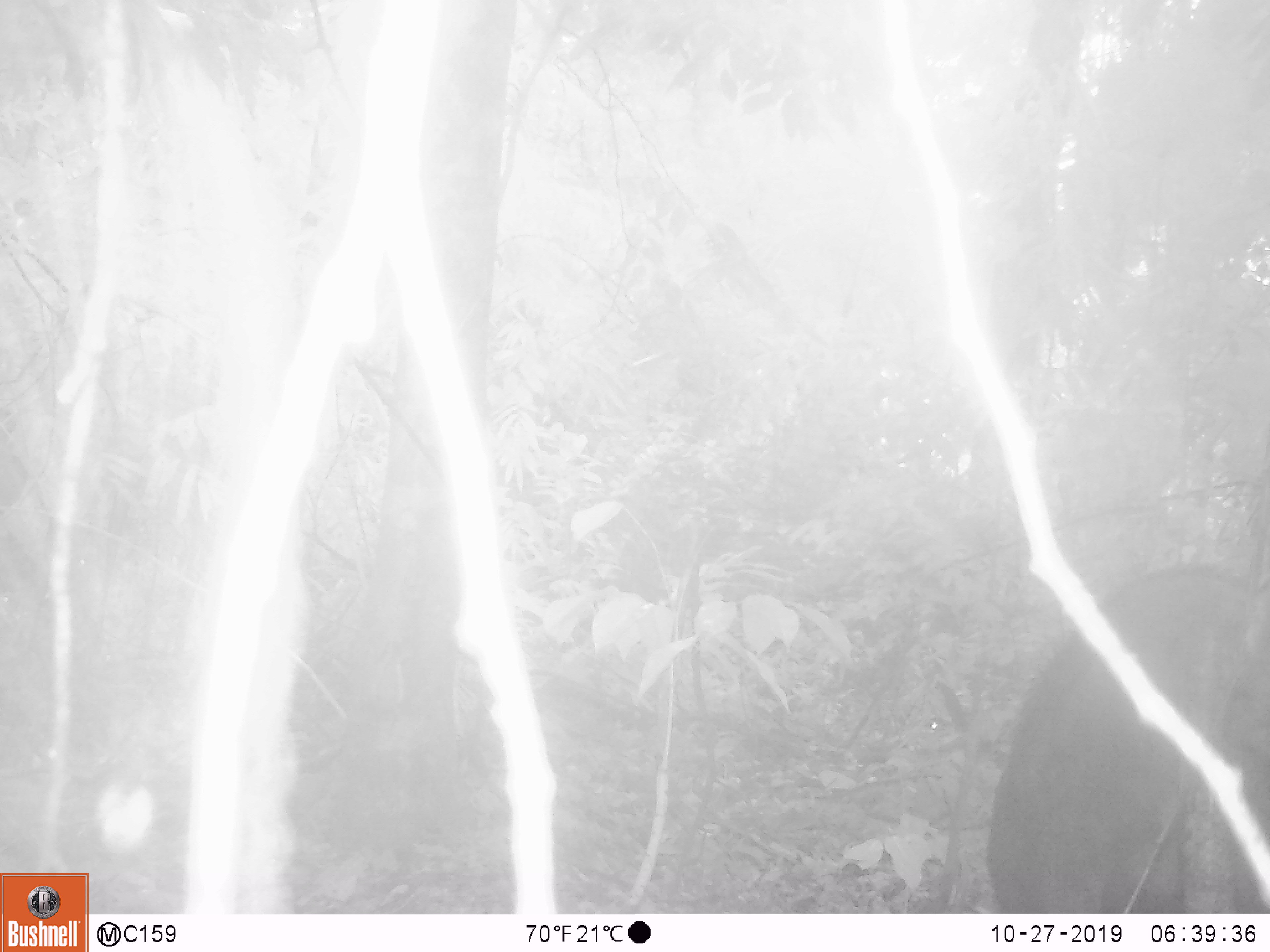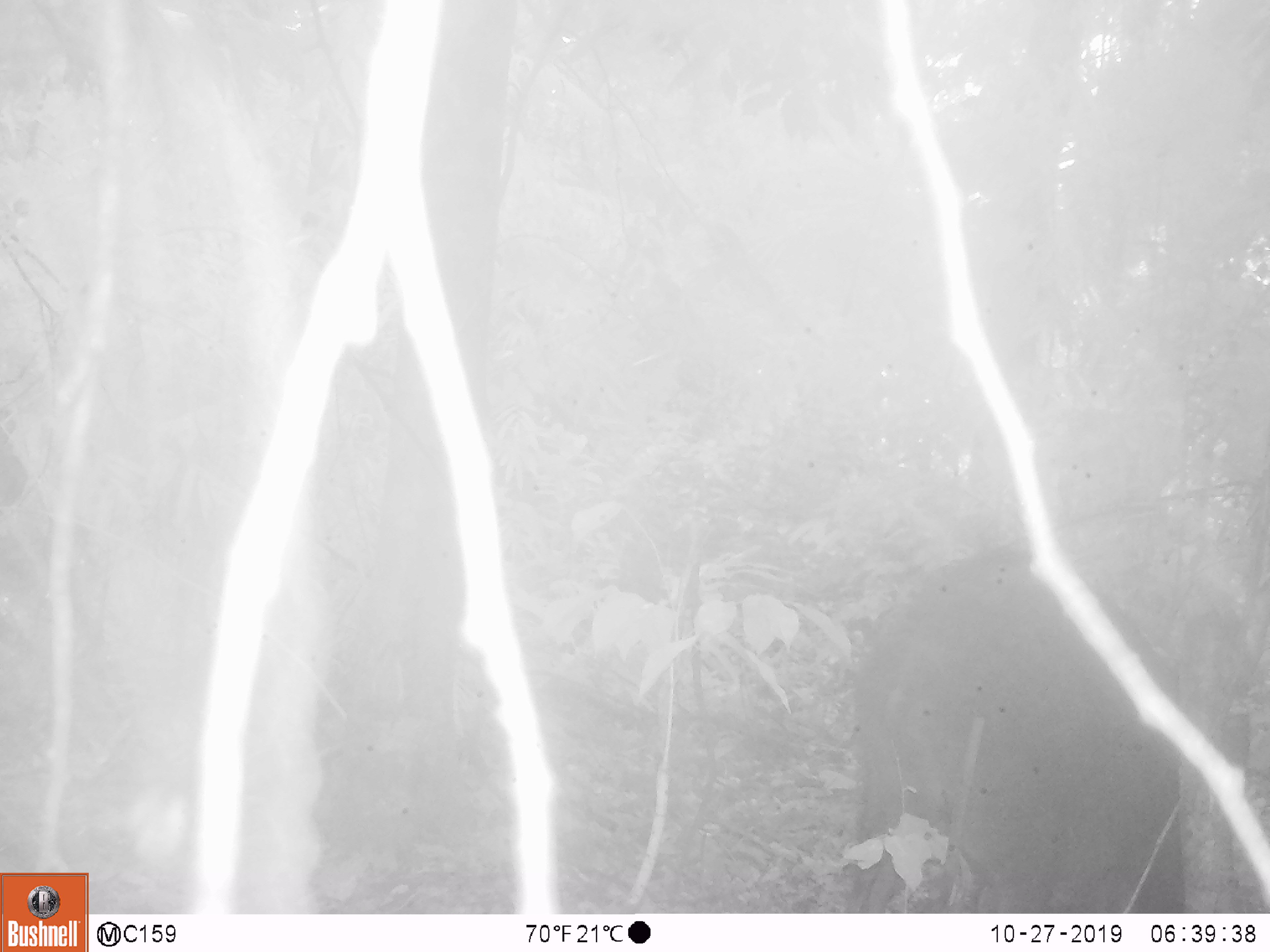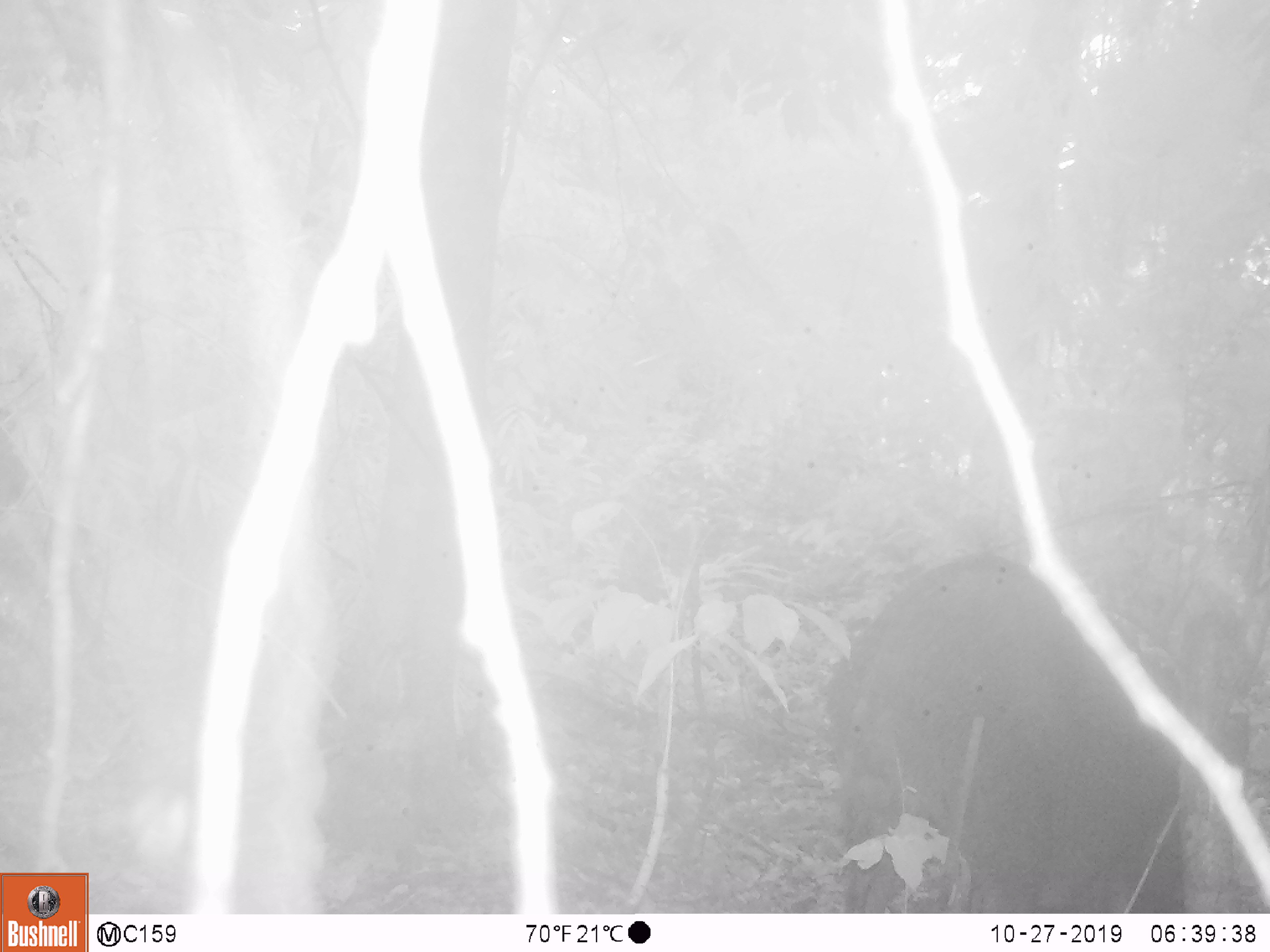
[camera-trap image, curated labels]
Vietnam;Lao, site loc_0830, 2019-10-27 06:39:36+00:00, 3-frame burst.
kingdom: Animalia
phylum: Chordata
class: Mammalia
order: Artiodactyla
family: Suidae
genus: Sus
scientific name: Sus scrofa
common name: eurasian wild pig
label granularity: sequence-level